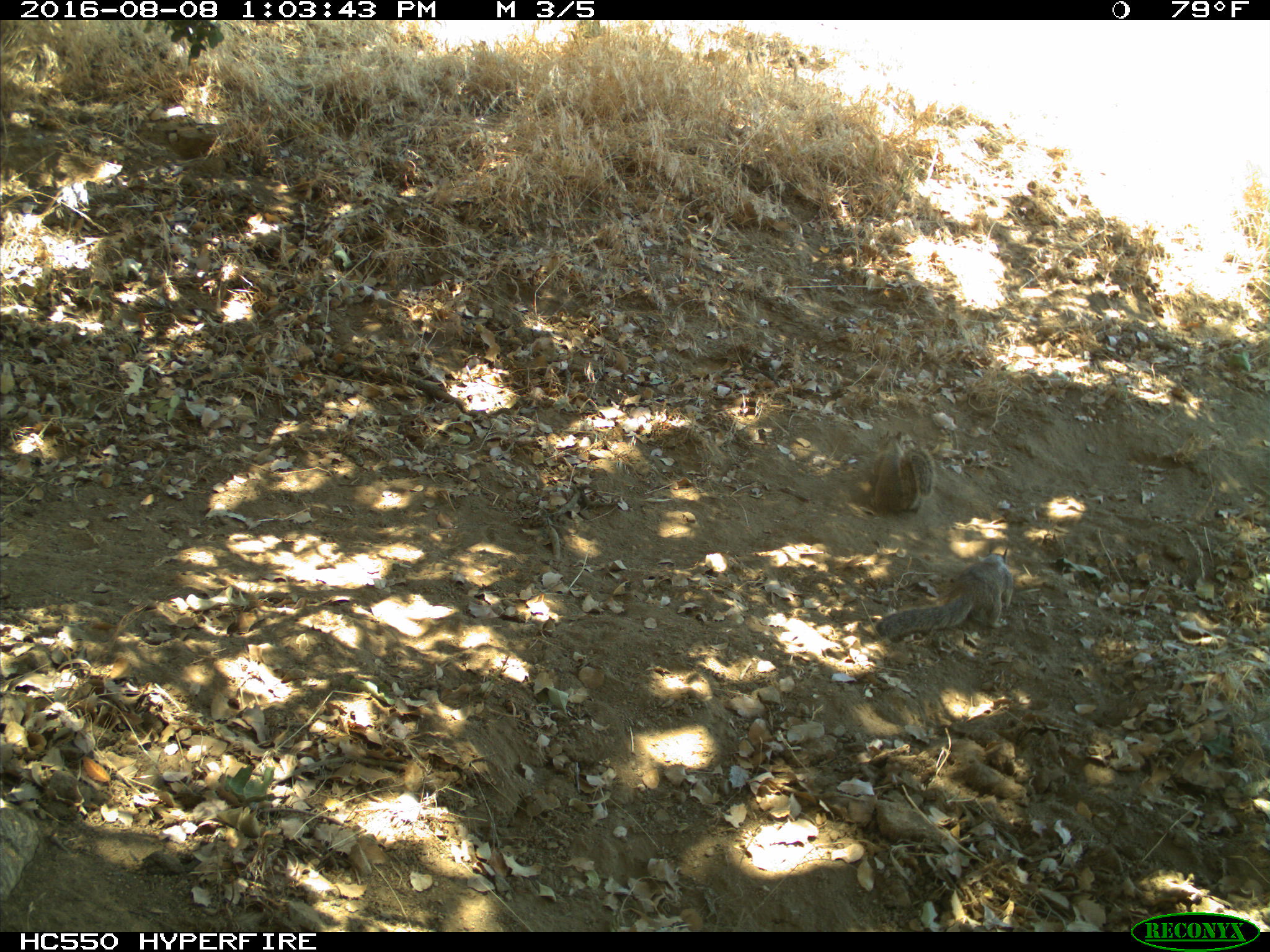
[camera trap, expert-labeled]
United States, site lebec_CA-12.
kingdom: Animalia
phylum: Chordata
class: Mammalia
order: Rodentia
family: Sciuridae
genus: Otospermophilus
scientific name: Otospermophilus beecheyi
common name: california ground squirrel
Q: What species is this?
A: Otospermophilus beecheyi (california ground squirrel).